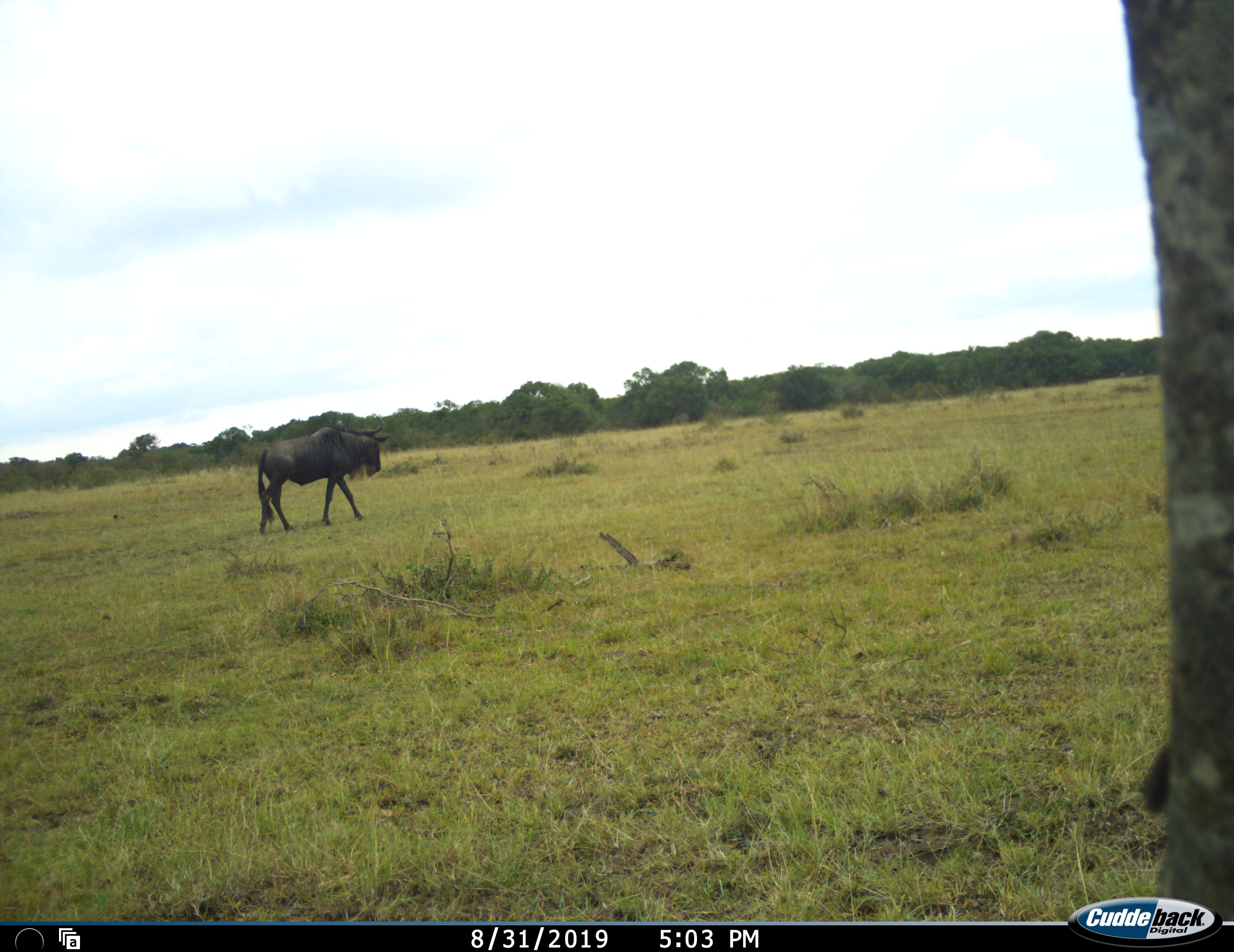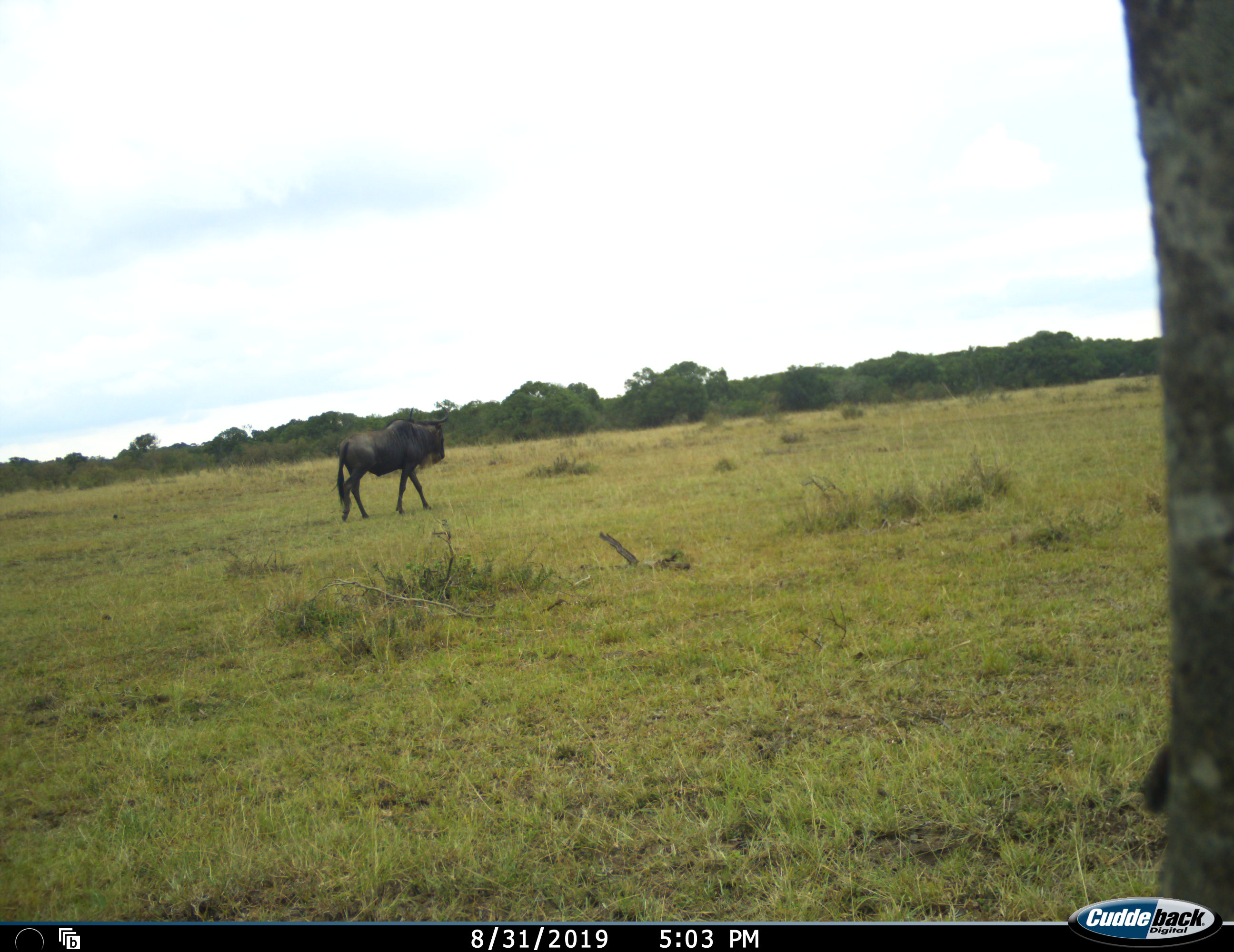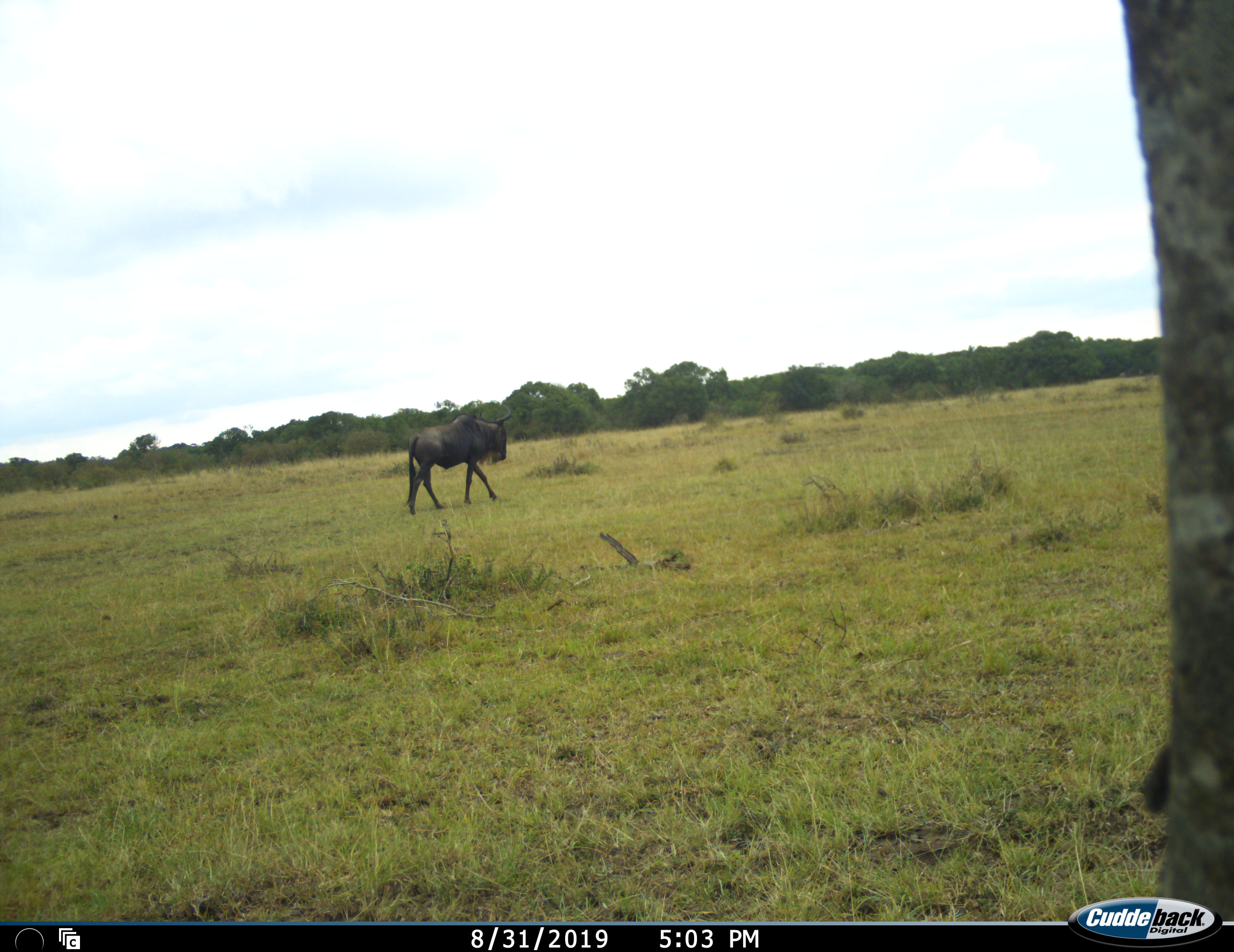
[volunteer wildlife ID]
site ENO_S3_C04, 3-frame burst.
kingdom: Animalia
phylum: Chordata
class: Mammalia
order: Artiodactyla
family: Bovidae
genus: Connochaetes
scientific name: Connochaetes taurinus taurinus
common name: blue wildebeest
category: wildebeestblue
Wildebeestblue (blue wildebeest) (Connochaetes taurinus taurinus), count 1. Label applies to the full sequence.